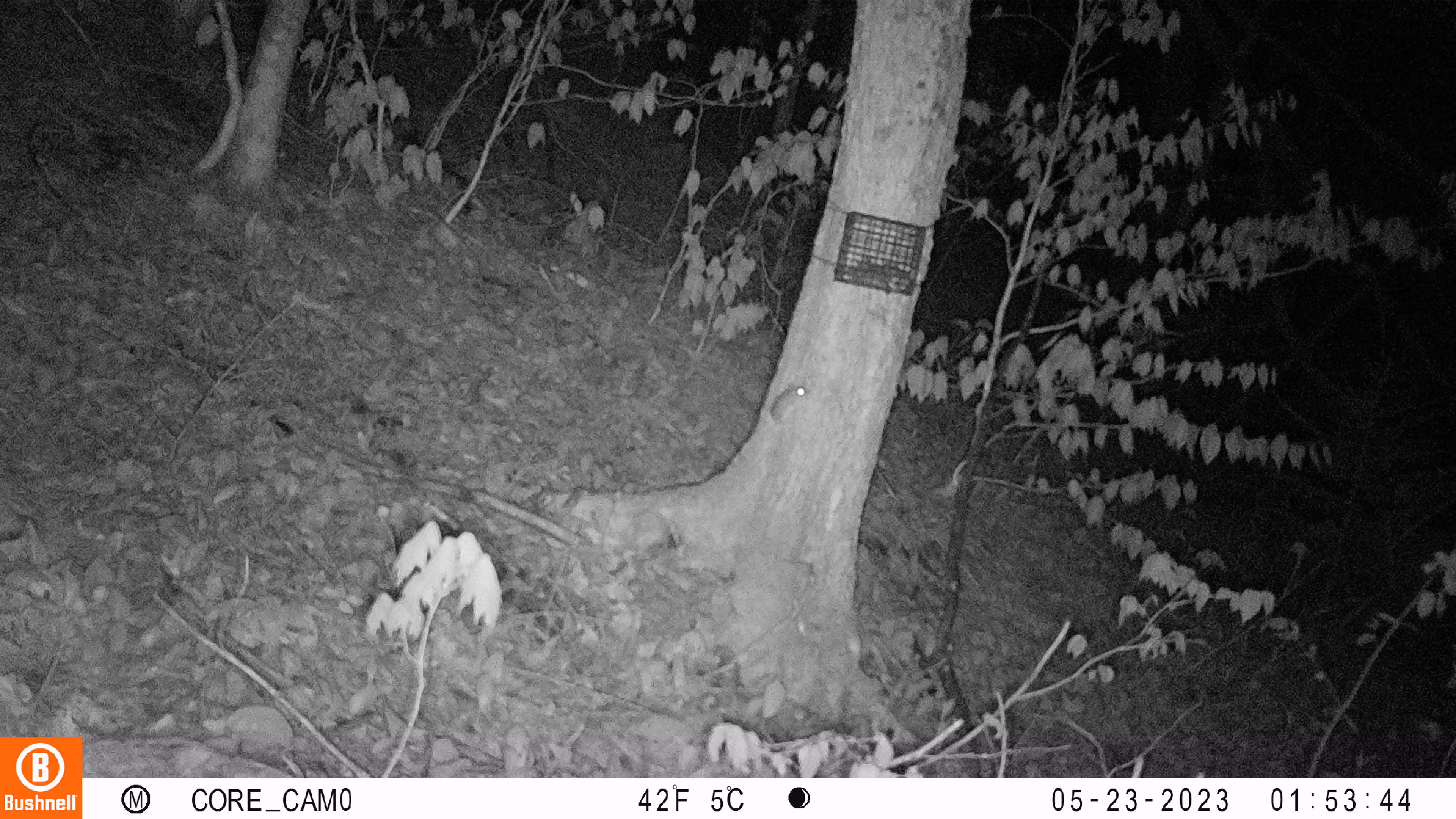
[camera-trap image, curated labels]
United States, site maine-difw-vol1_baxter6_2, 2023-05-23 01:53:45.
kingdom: Animalia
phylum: Chordata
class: Mammalia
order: Rodentia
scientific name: Rodentia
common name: mouse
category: mouse sp.